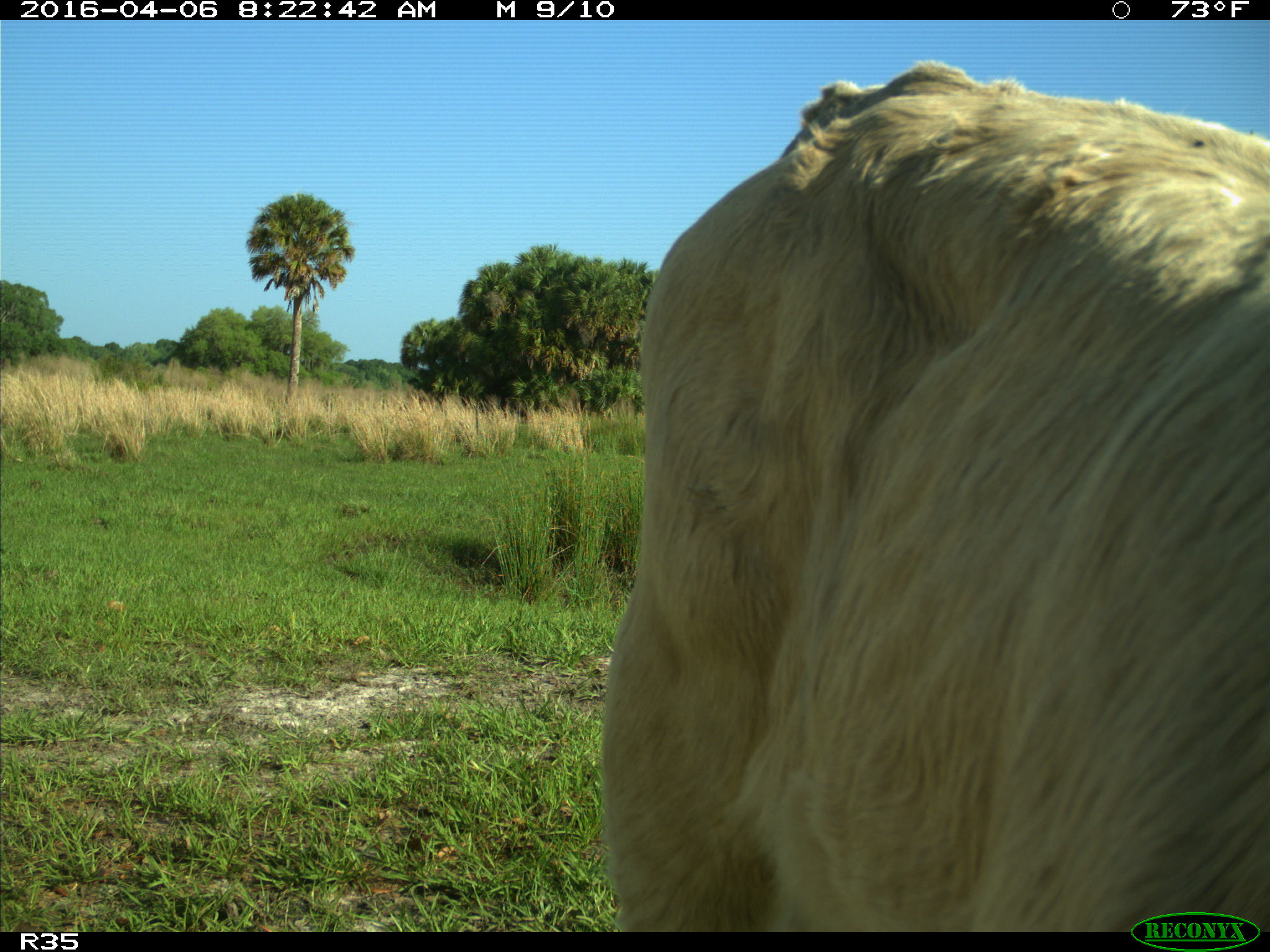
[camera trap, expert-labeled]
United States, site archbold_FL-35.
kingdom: Animalia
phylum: Chordata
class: Mammalia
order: Artiodactyla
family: Bovidae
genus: Bos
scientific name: Bos taurus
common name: domestic cow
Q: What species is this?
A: Bos taurus (domestic cow).